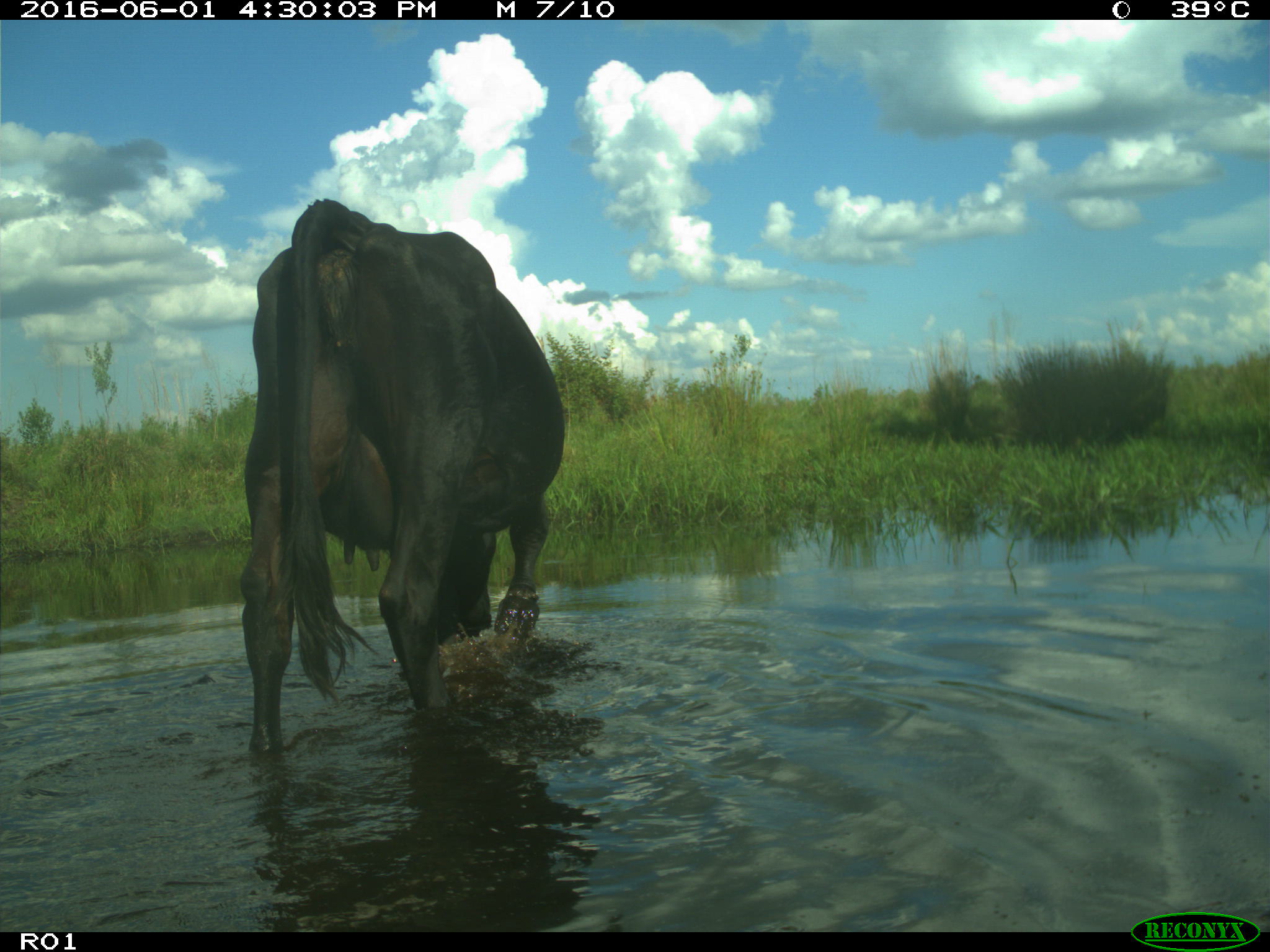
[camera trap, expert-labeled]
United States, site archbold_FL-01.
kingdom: Animalia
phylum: Chordata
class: Mammalia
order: Artiodactyla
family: Bovidae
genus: Bos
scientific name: Bos taurus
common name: domestic cow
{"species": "Bos taurus (domestic cow)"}